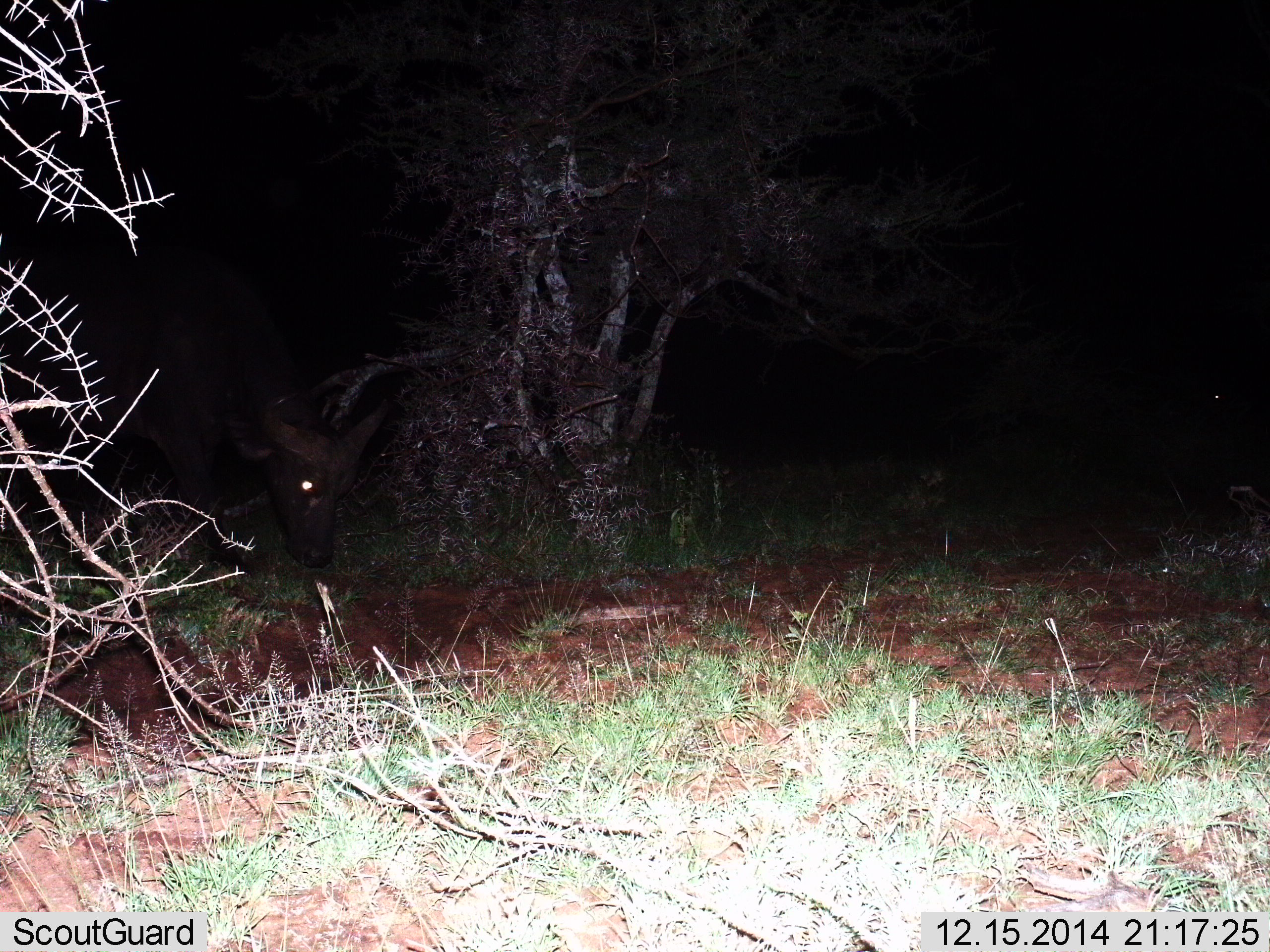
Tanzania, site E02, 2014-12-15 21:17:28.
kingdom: Animalia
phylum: Chordata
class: Mammalia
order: Artiodactyla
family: Bovidae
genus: Syncerus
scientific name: Syncerus caffer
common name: cape buffalo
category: buffalo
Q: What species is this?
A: Buffalo (cape buffalo) (Syncerus caffer).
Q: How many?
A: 1.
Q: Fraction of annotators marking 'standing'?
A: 38%.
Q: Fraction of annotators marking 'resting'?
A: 0%.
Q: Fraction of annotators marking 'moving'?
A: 38%.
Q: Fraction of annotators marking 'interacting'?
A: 0%.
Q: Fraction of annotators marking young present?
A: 0%.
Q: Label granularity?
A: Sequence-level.